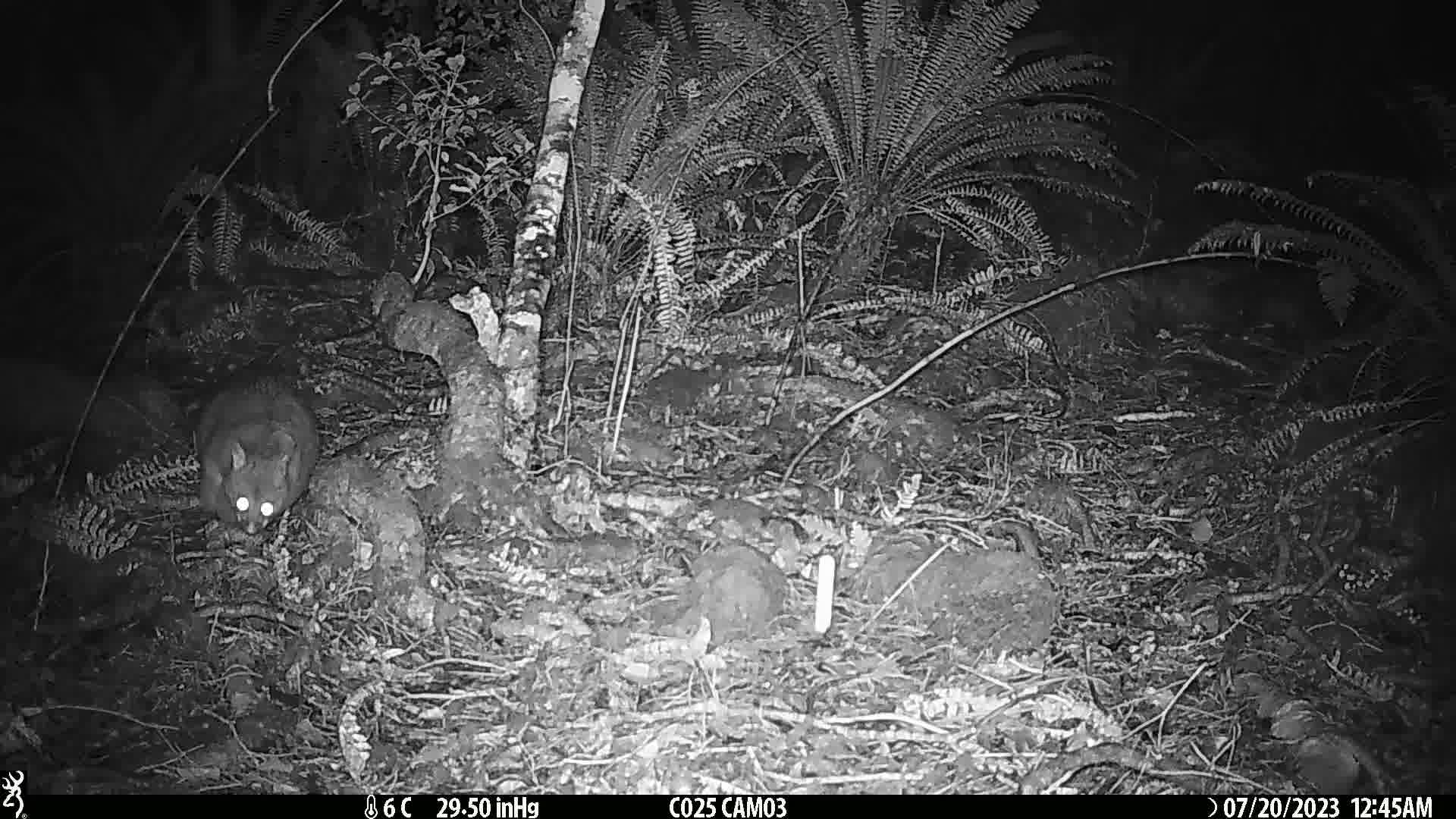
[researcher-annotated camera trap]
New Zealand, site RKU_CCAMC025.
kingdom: Animalia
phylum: Chordata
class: Mammalia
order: Diprotodontia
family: Phalangeridae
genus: Trichosurus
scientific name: Trichosurus vulpecula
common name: common brushtail possum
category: possum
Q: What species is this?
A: Possum (common brushtail possum) (Trichosurus vulpecula).